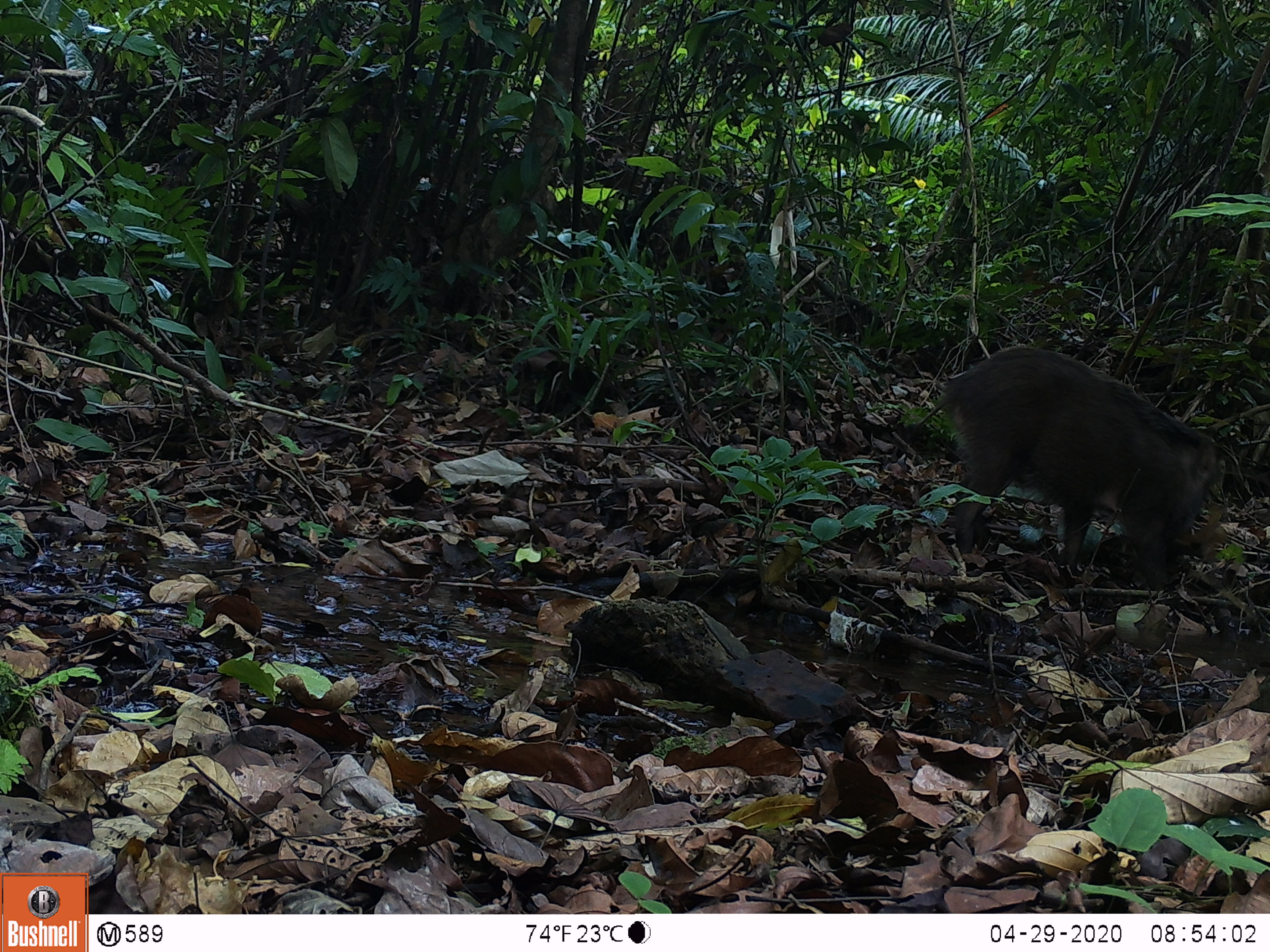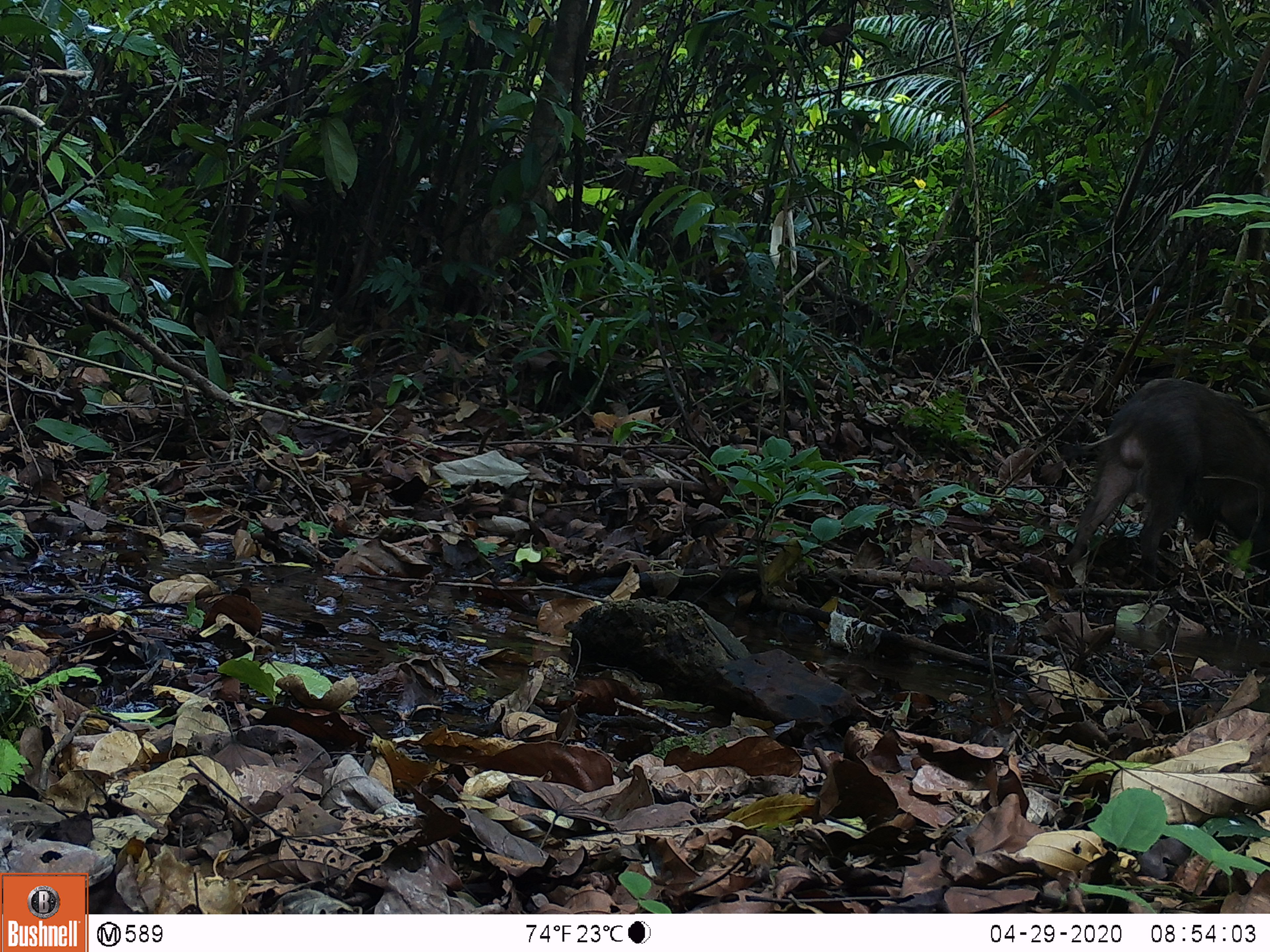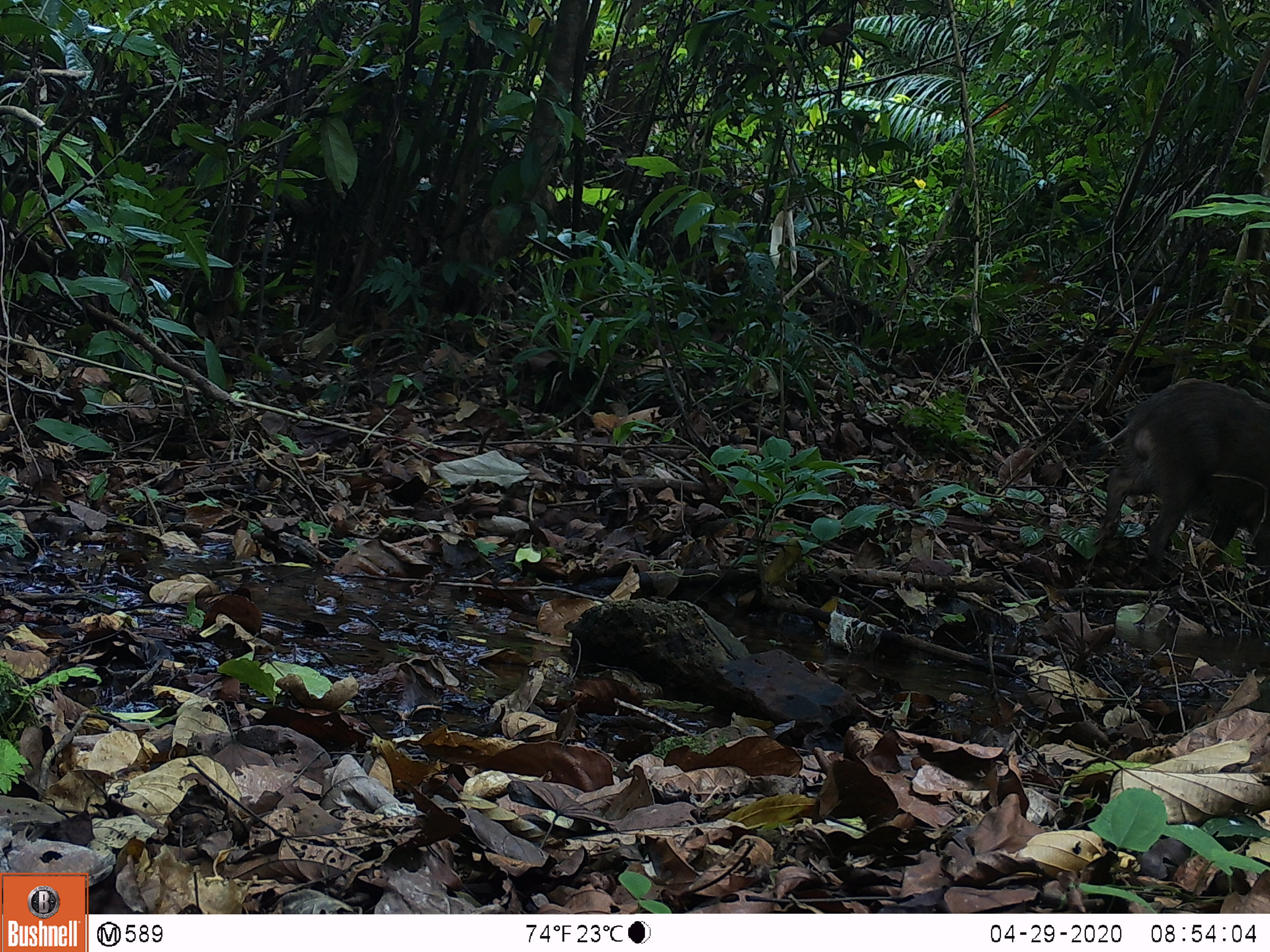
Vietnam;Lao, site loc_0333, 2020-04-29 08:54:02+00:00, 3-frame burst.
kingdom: Animalia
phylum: Chordata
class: Mammalia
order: Artiodactyla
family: Suidae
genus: Sus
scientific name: Sus scrofa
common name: eurasian wild pig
Eurasian wild pig (Sus scrofa). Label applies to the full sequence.